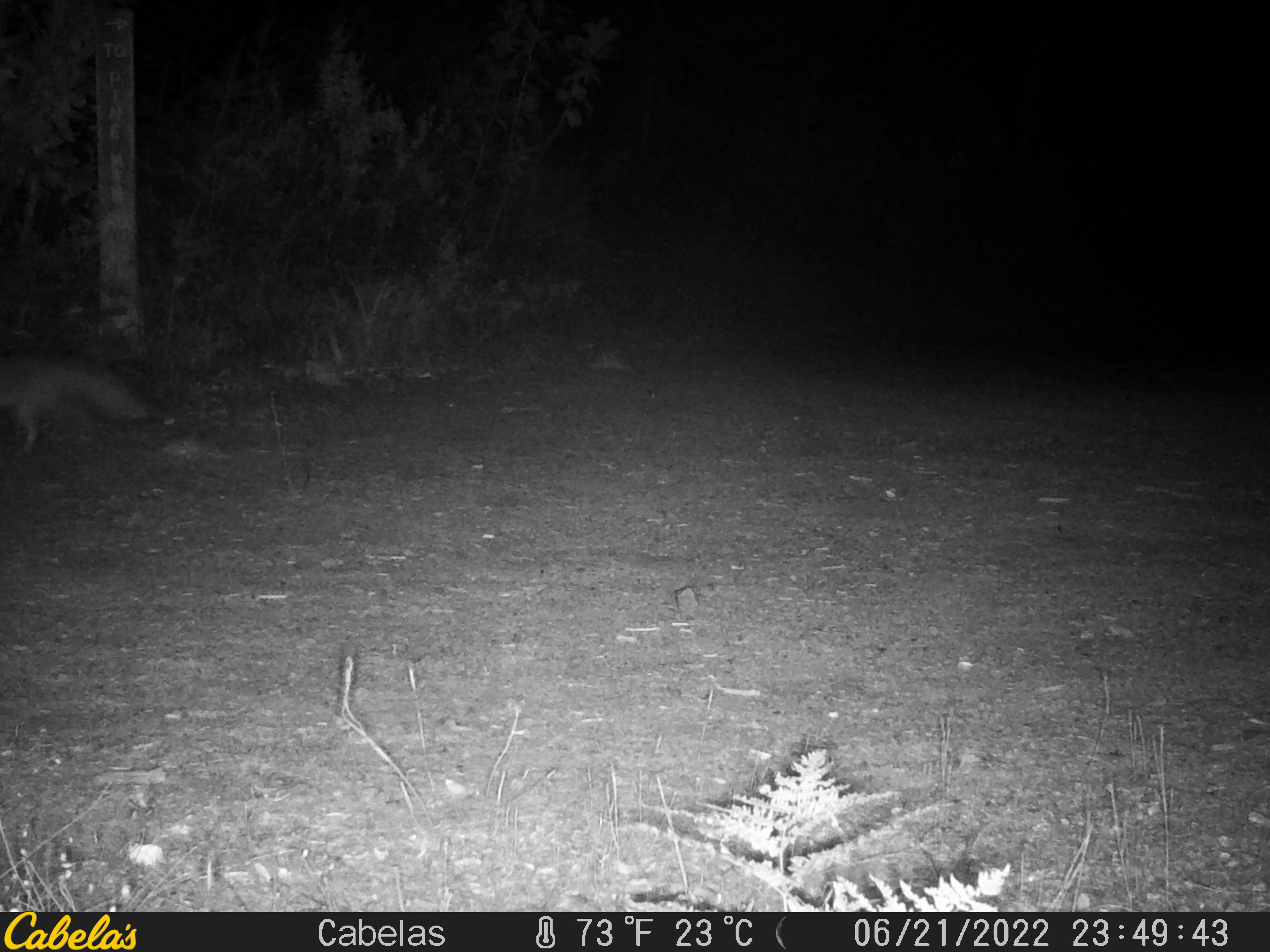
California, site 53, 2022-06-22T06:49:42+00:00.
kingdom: Animalia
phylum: Chordata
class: Mammalia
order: Carnivora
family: Canidae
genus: Urocyon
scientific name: Urocyon cinereoargenteus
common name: gray fox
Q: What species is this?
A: Gray fox (Urocyon cinereoargenteus).